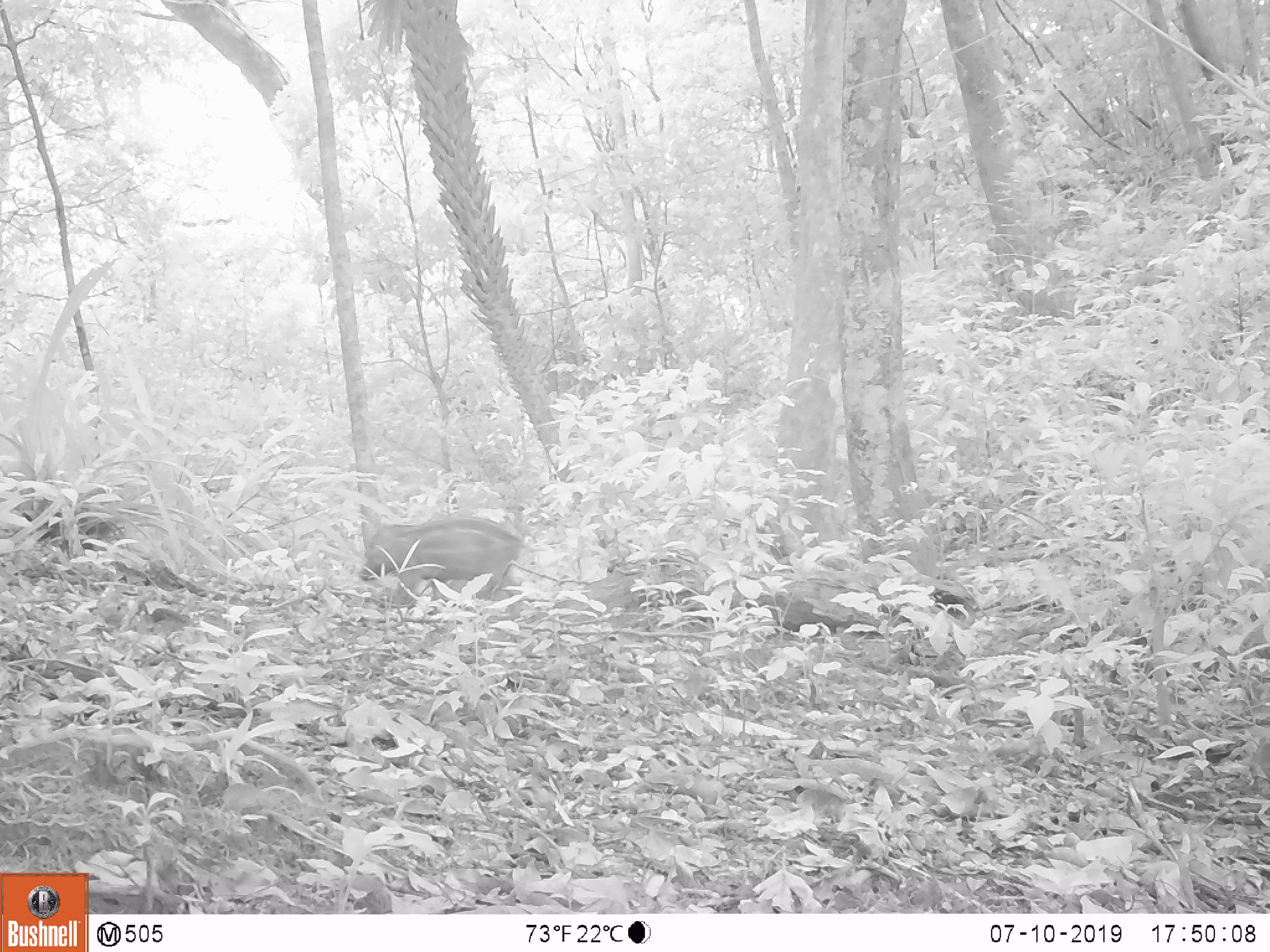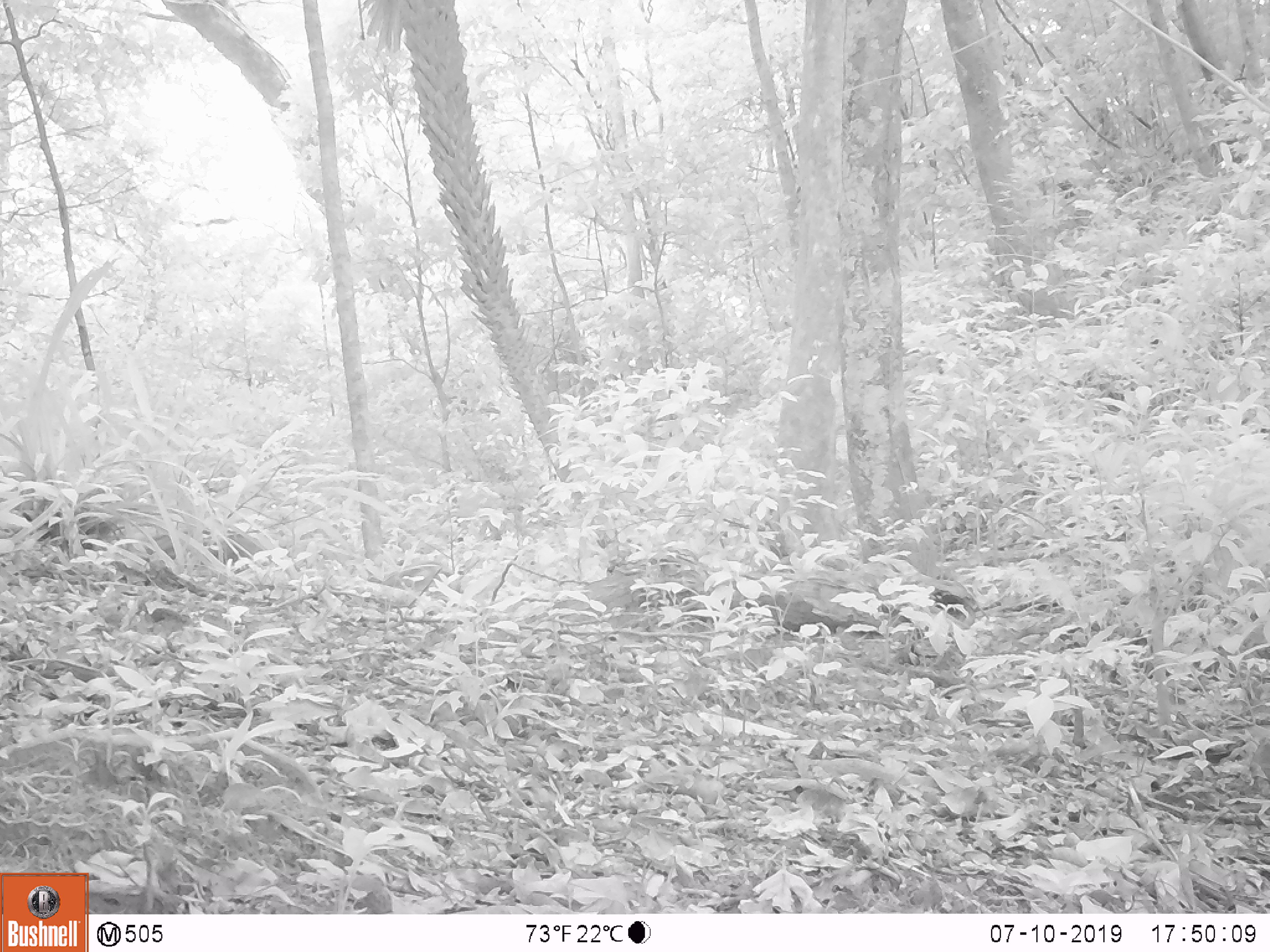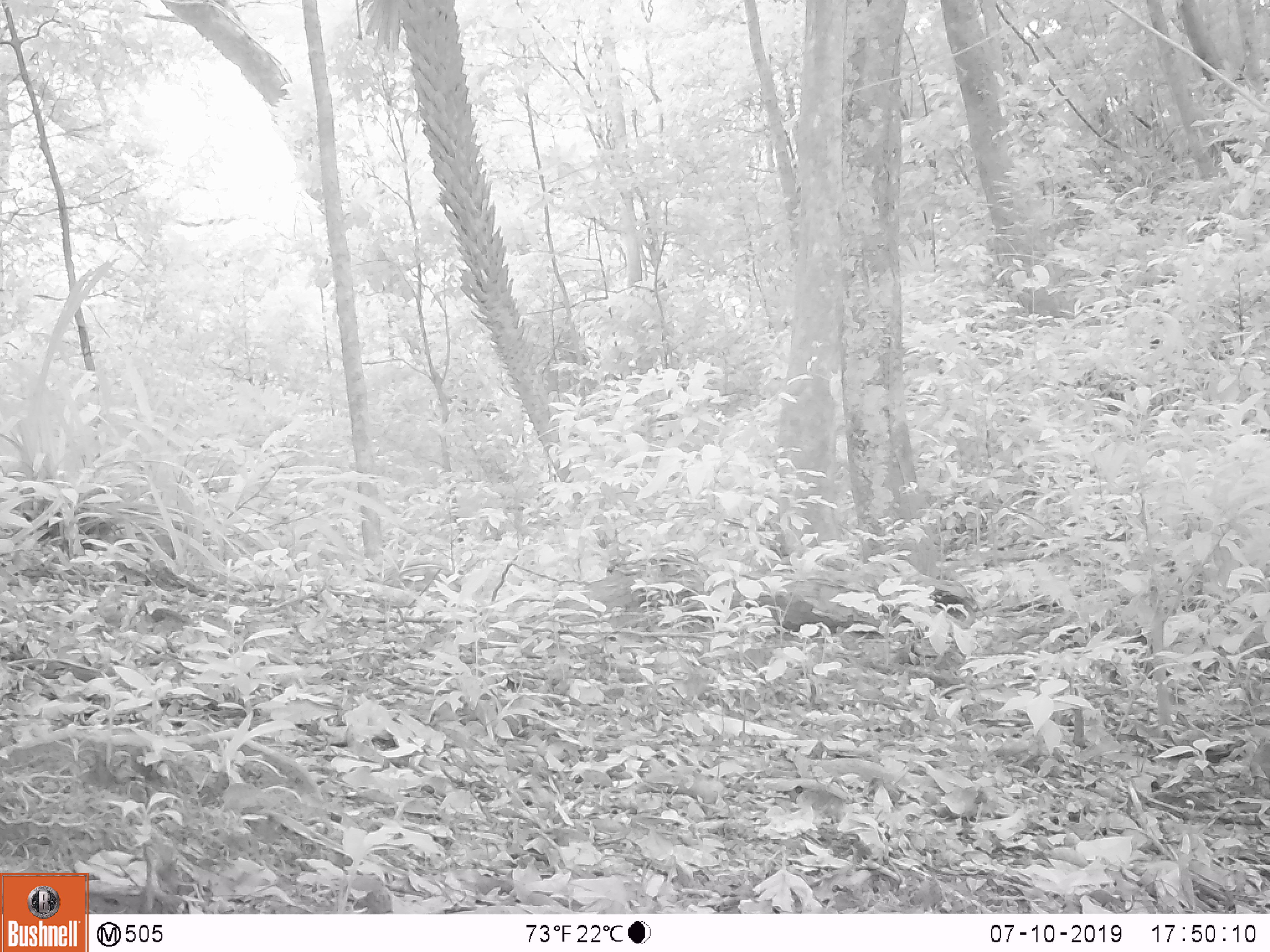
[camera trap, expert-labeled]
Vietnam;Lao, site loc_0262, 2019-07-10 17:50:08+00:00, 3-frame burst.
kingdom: Animalia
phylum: Chordata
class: Mammalia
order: Artiodactyla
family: Suidae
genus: Sus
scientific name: Sus scrofa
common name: eurasian wild pig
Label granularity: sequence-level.